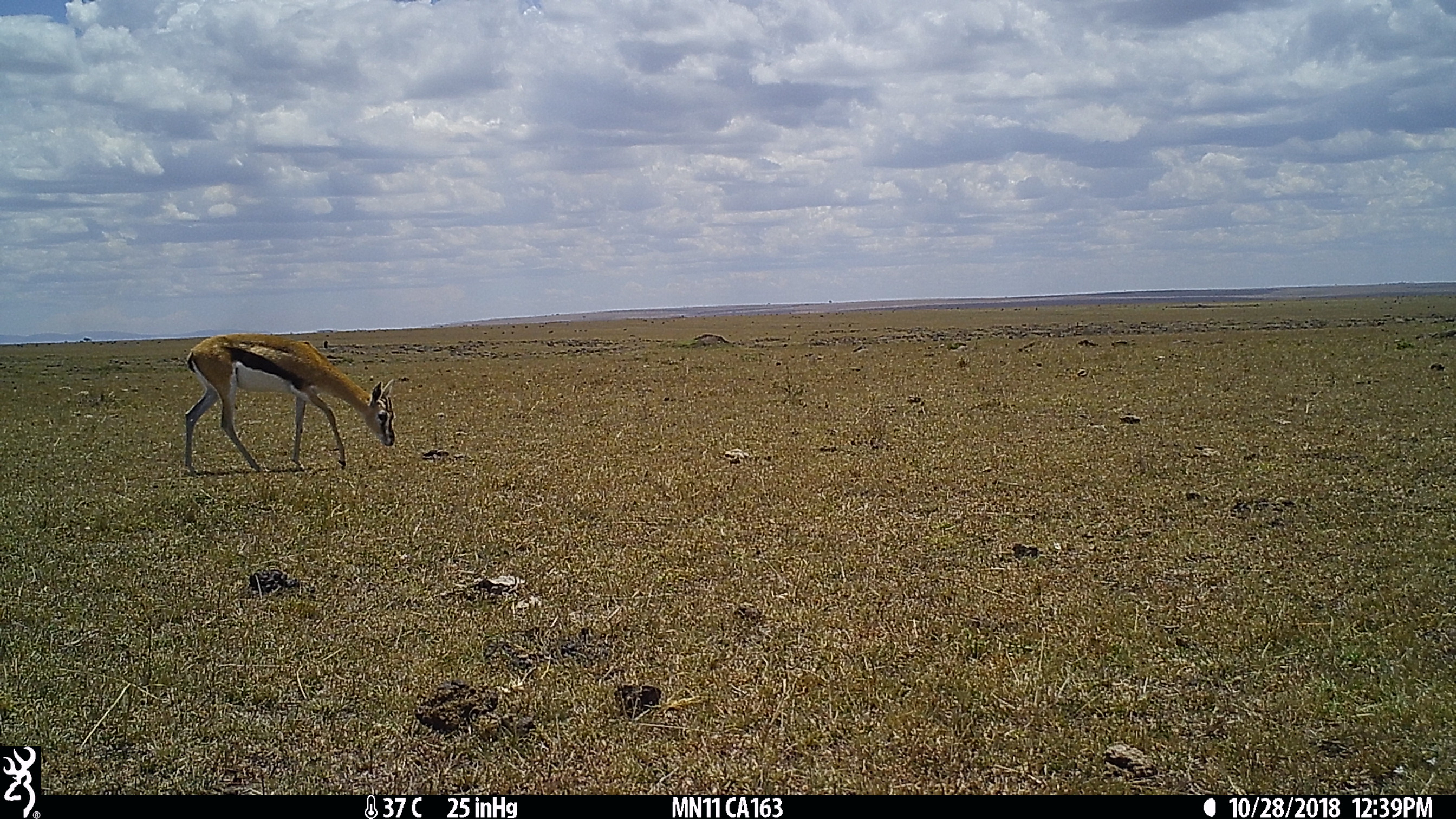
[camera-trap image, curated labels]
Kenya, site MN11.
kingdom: Animalia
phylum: Chordata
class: Mammalia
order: Artiodactyla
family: Bovidae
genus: Eudorcas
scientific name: Eudorcas thomsonii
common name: thomon's gazelle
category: gazelle thomsons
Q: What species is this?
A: Gazelle thomsons (thomon's gazelle) (Eudorcas thomsonii).